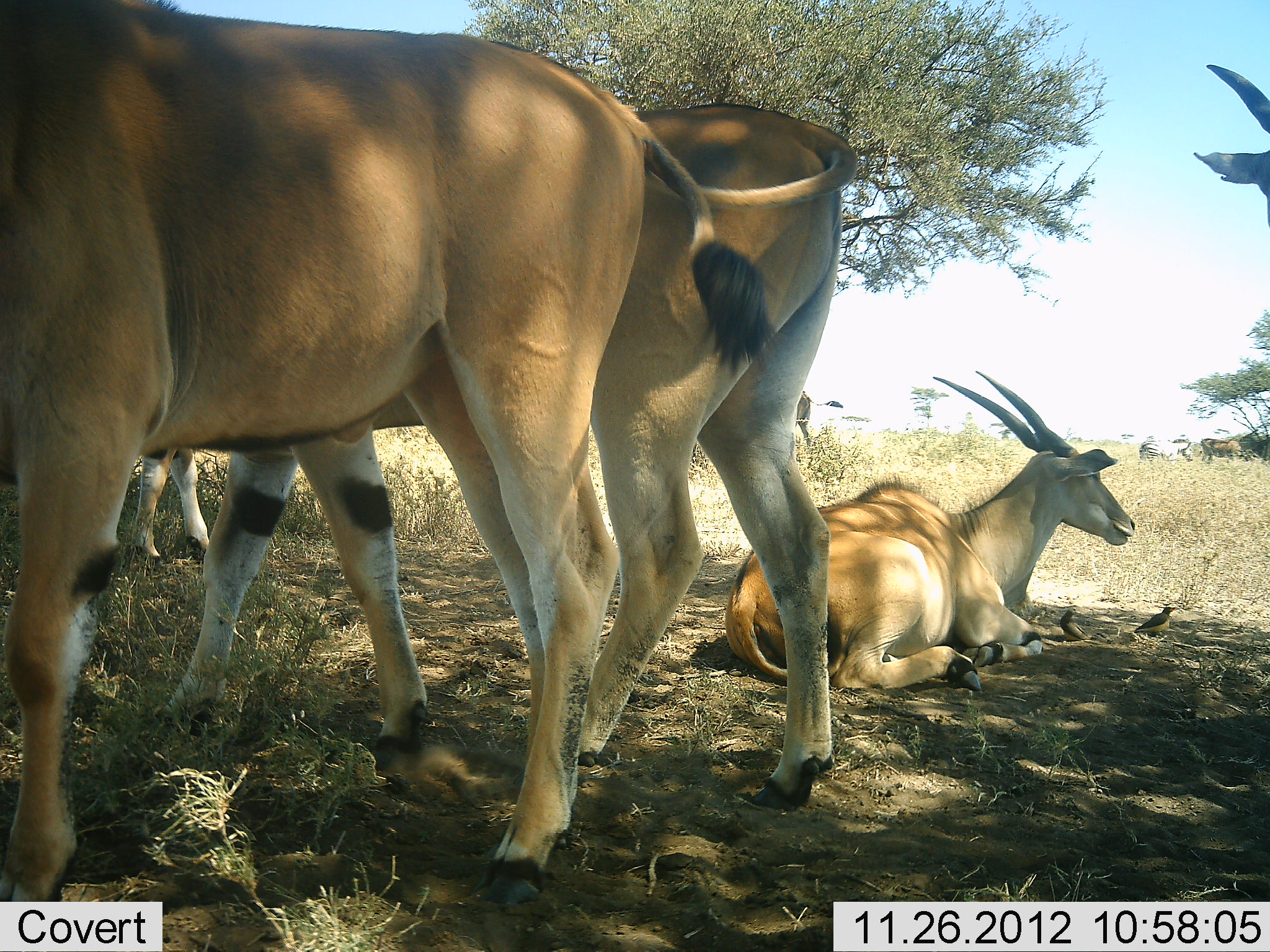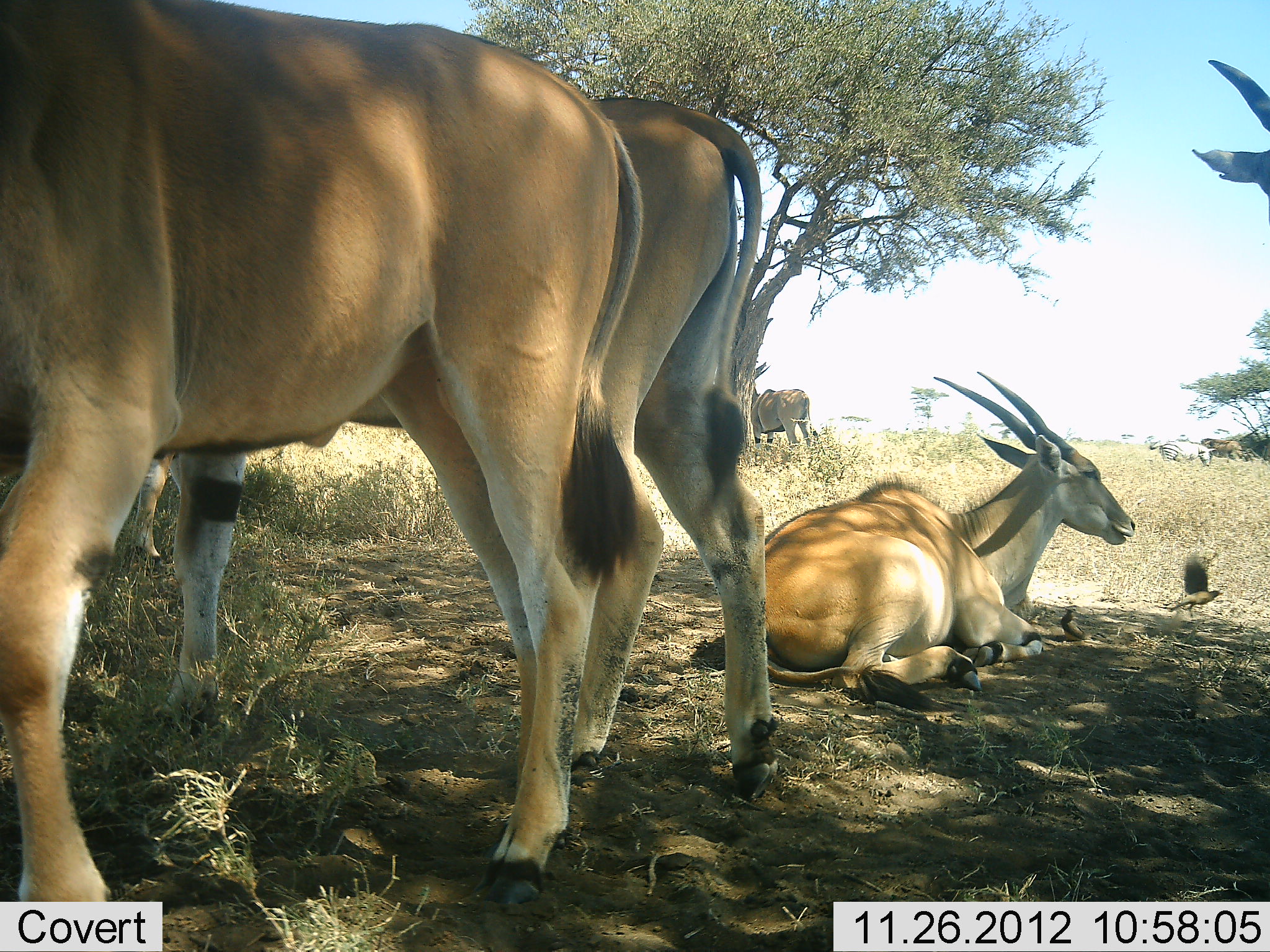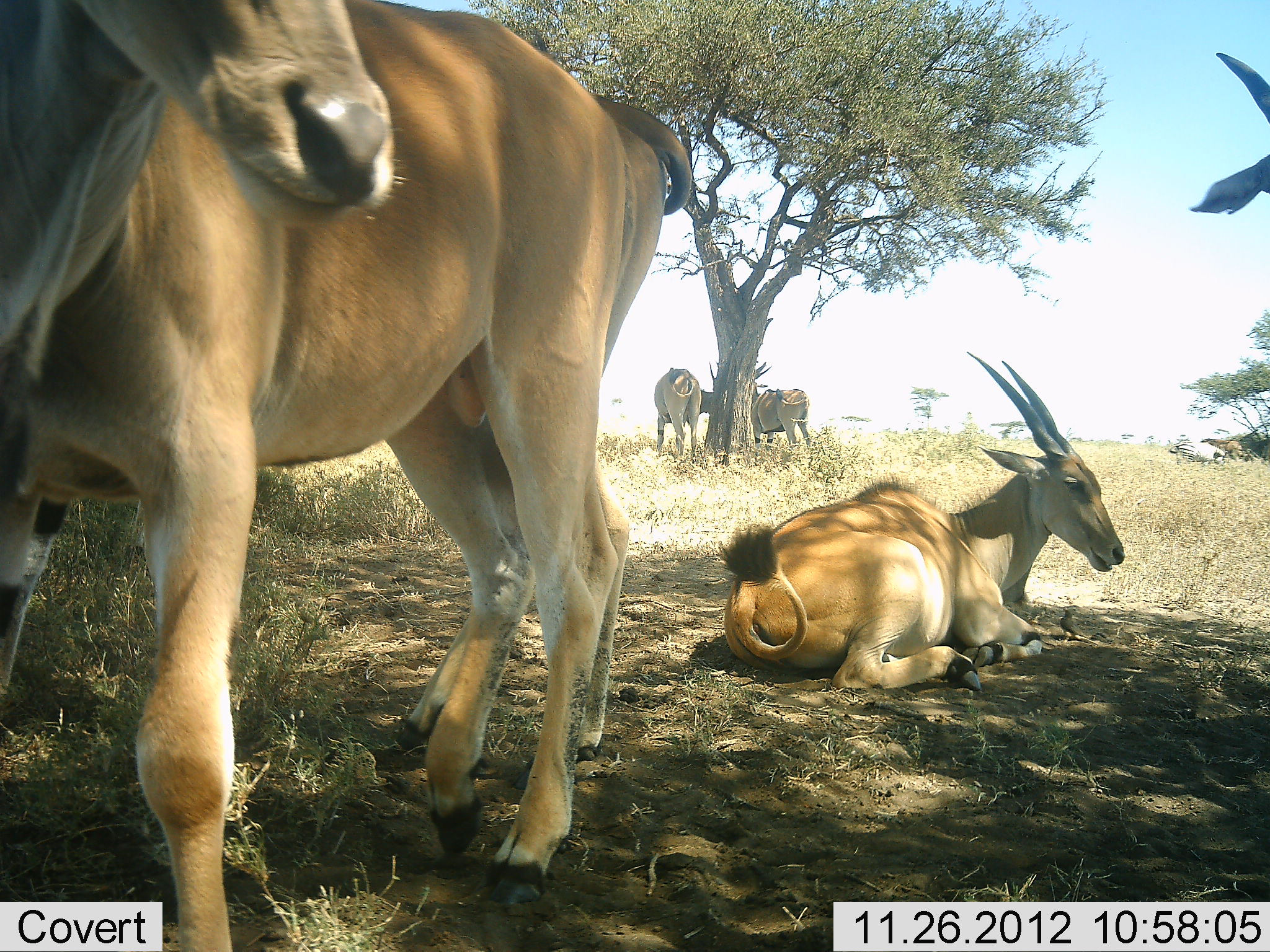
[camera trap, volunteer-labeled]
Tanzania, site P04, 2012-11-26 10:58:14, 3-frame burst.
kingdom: Animalia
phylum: Chordata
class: Mammalia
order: Artiodactyla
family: Bovidae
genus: Tragelaphus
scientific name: Tragelaphus oryx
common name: eland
Eland (Tragelaphus oryx), count 7. Behavior (volunteer vote fractions): standing 81%, resting 100%, moving 33%, interacting 0%. Young present (vote fraction): 0%. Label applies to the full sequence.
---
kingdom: Animalia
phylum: Chordata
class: Aves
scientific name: Aves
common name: bird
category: otherbird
Otherbird (bird) (Aves), count 1. Behavior (volunteer vote fractions): standing 30%, resting 0%, moving 100%, interacting 0%. Young present (vote fraction): 0%. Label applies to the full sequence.